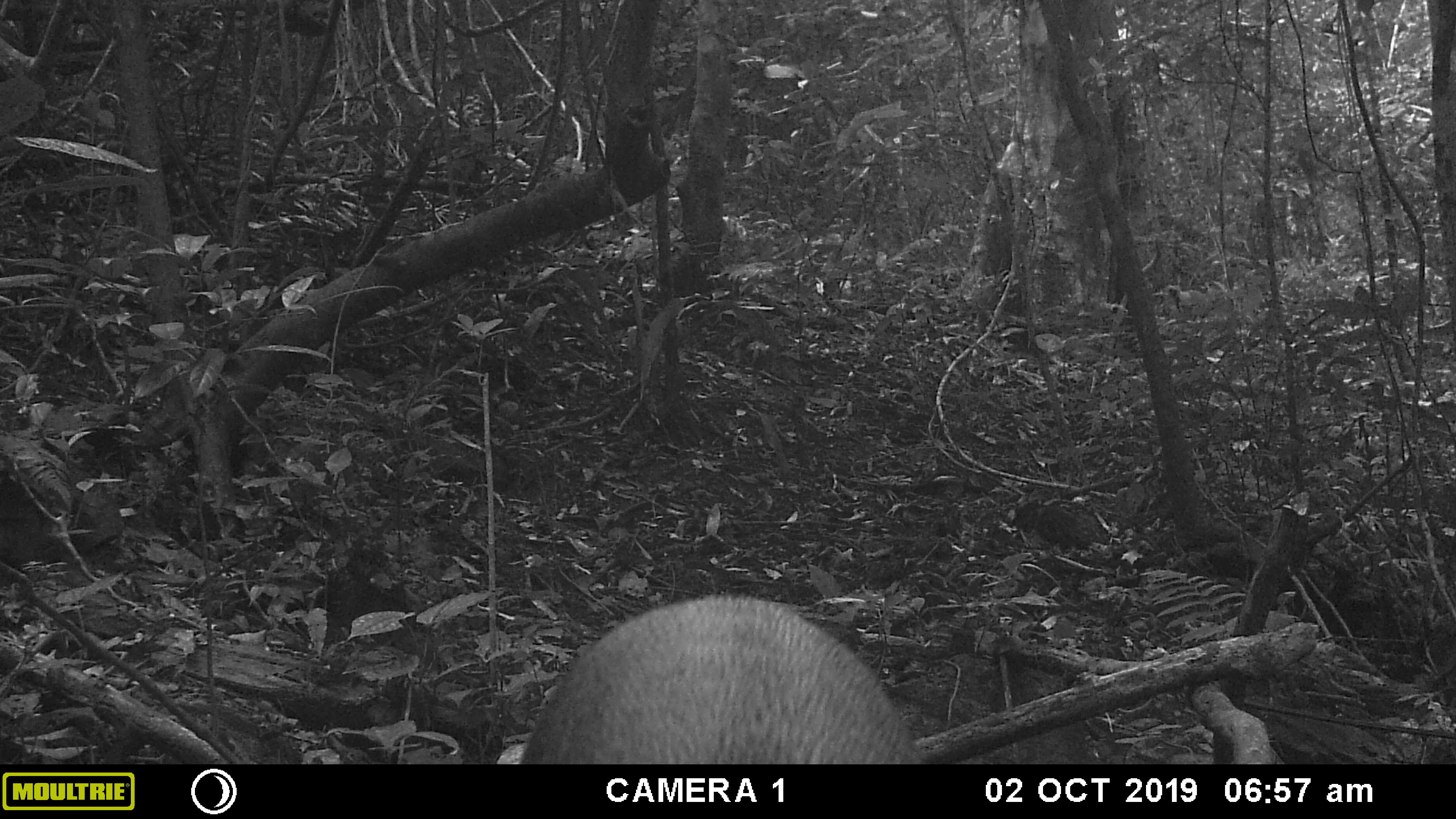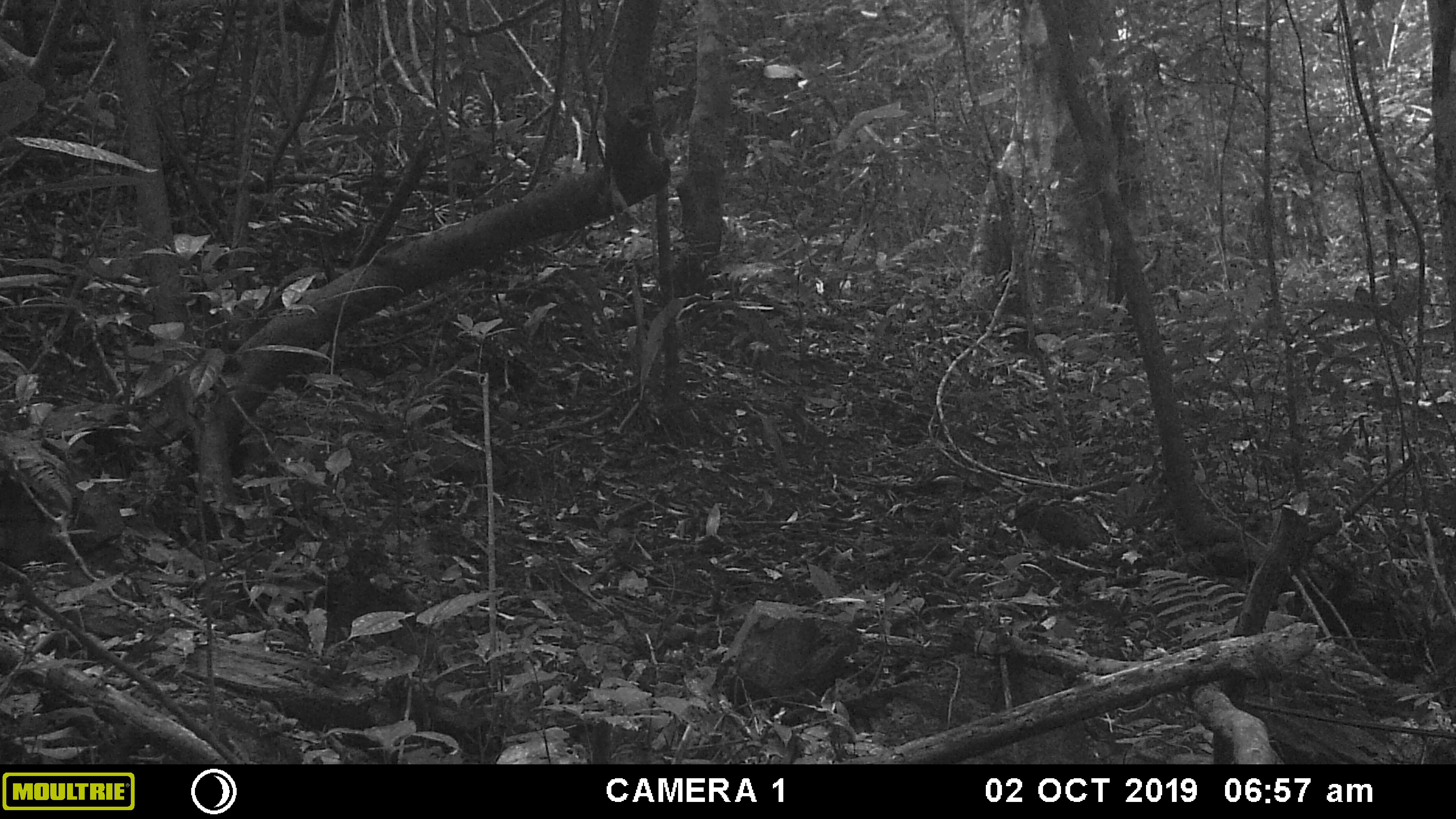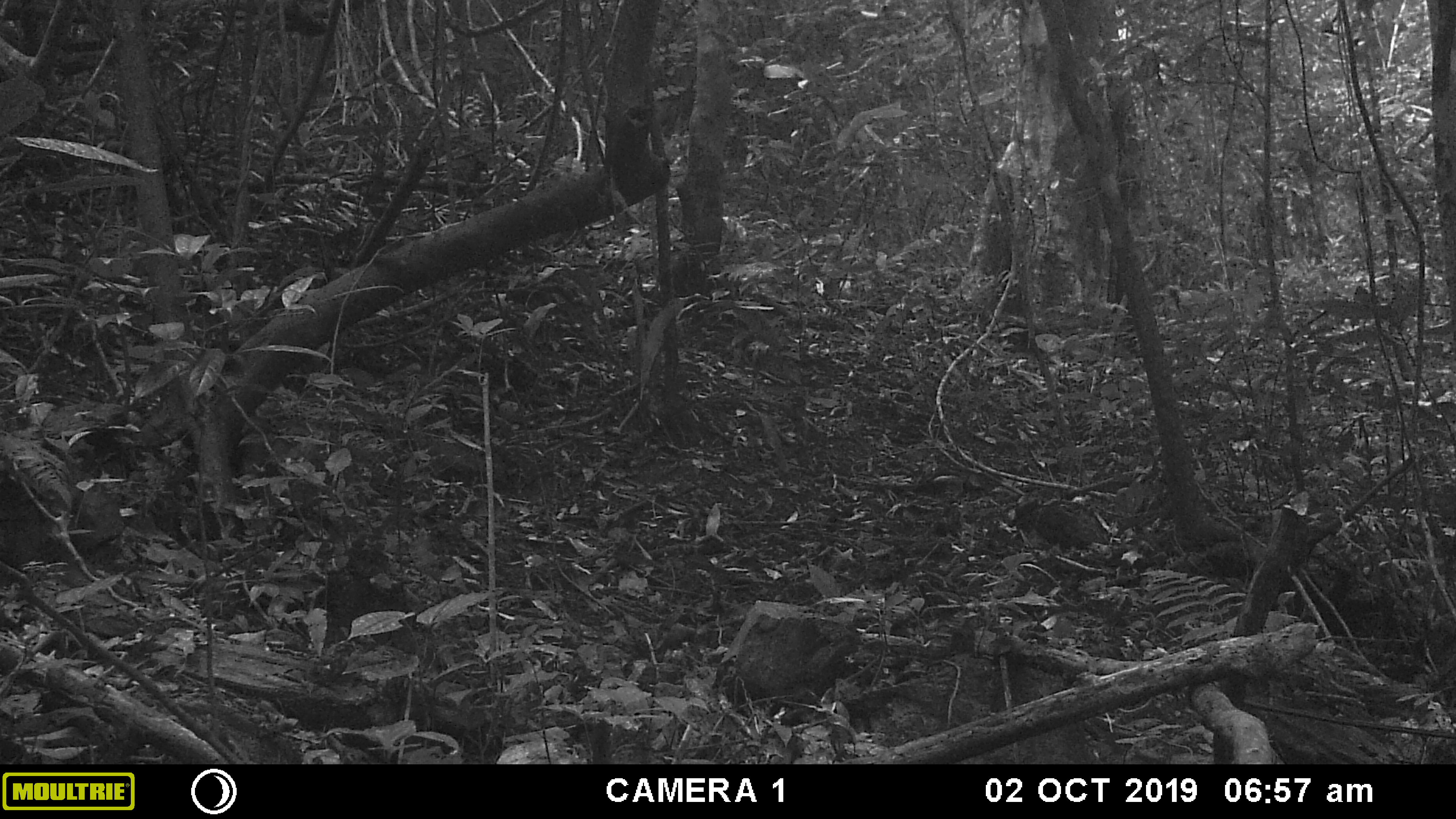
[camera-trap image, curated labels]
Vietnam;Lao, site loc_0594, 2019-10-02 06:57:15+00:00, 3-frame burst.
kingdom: Animalia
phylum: Chordata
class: Mammalia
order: Artiodactyla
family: Suidae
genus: Sus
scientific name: Sus scrofa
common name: eurasian wild pig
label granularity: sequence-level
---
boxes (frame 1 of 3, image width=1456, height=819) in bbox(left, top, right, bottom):
eurasian wild pig: bbox(518, 588, 924, 766)